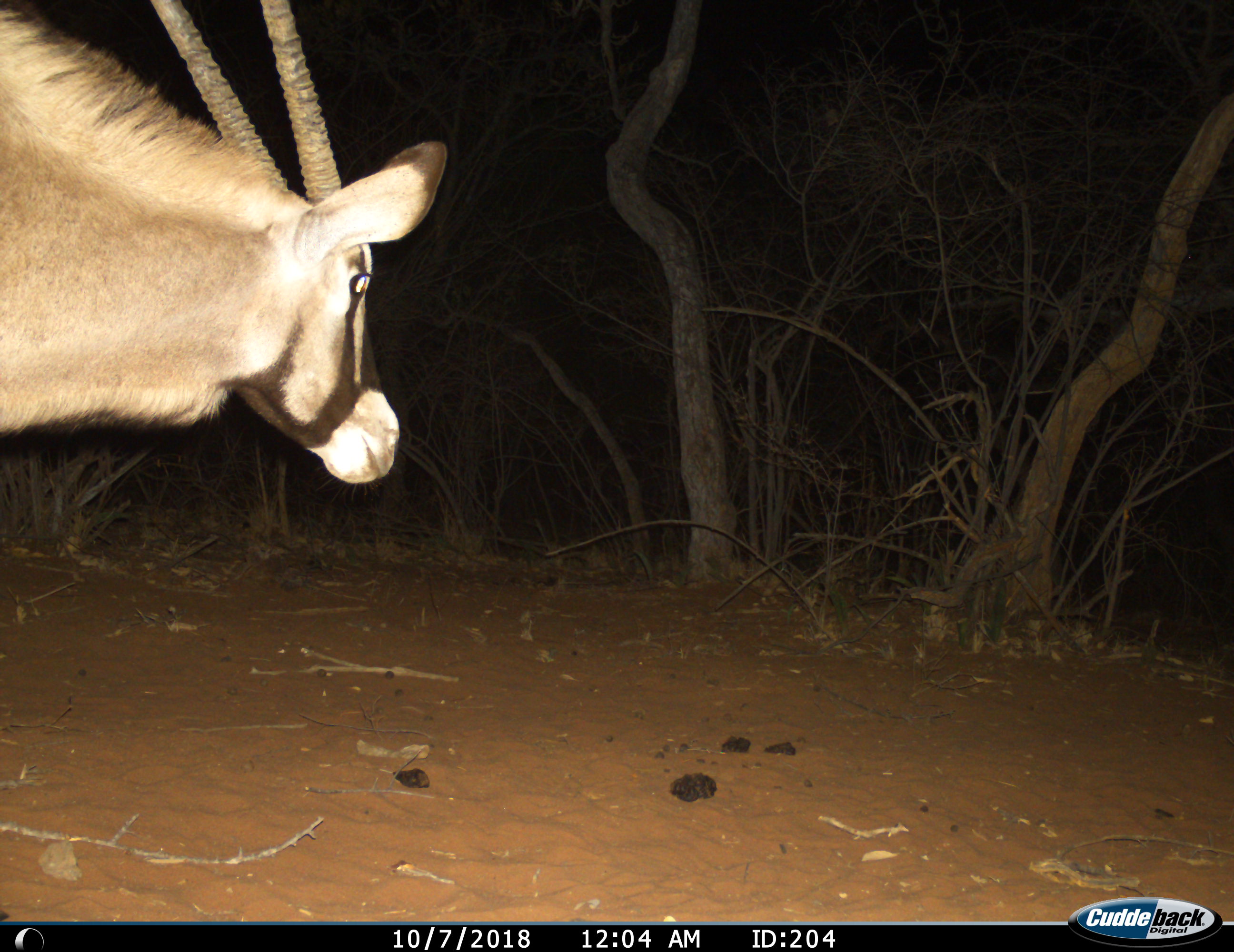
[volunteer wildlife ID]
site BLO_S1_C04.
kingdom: Animalia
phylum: Chordata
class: Mammalia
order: Artiodactyla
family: Bovidae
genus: Oryx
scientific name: Oryx gazella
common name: gemsbok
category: oryx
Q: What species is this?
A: Oryx (gemsbok) (Oryx gazella).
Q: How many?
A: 1.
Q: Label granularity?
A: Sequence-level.